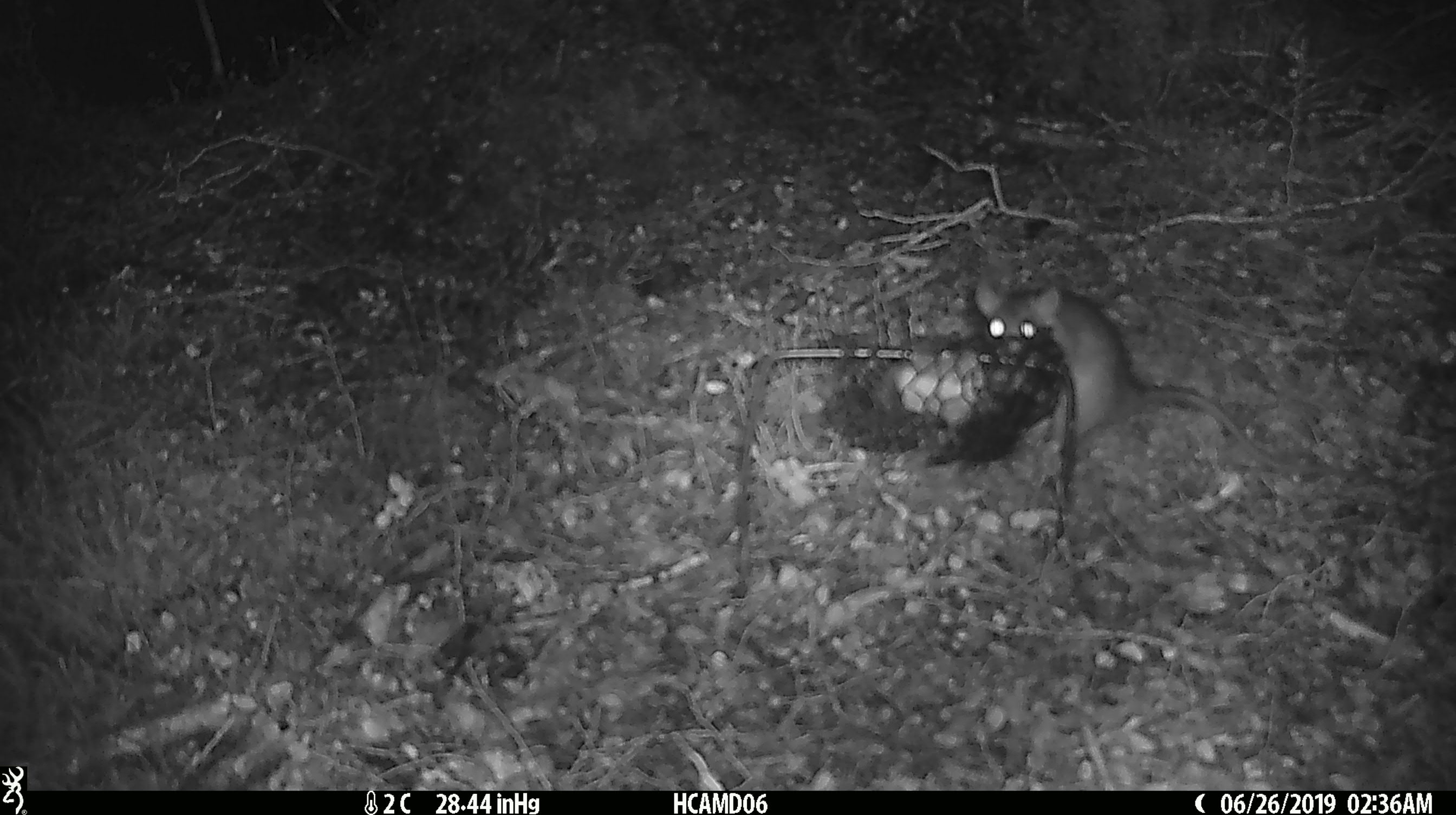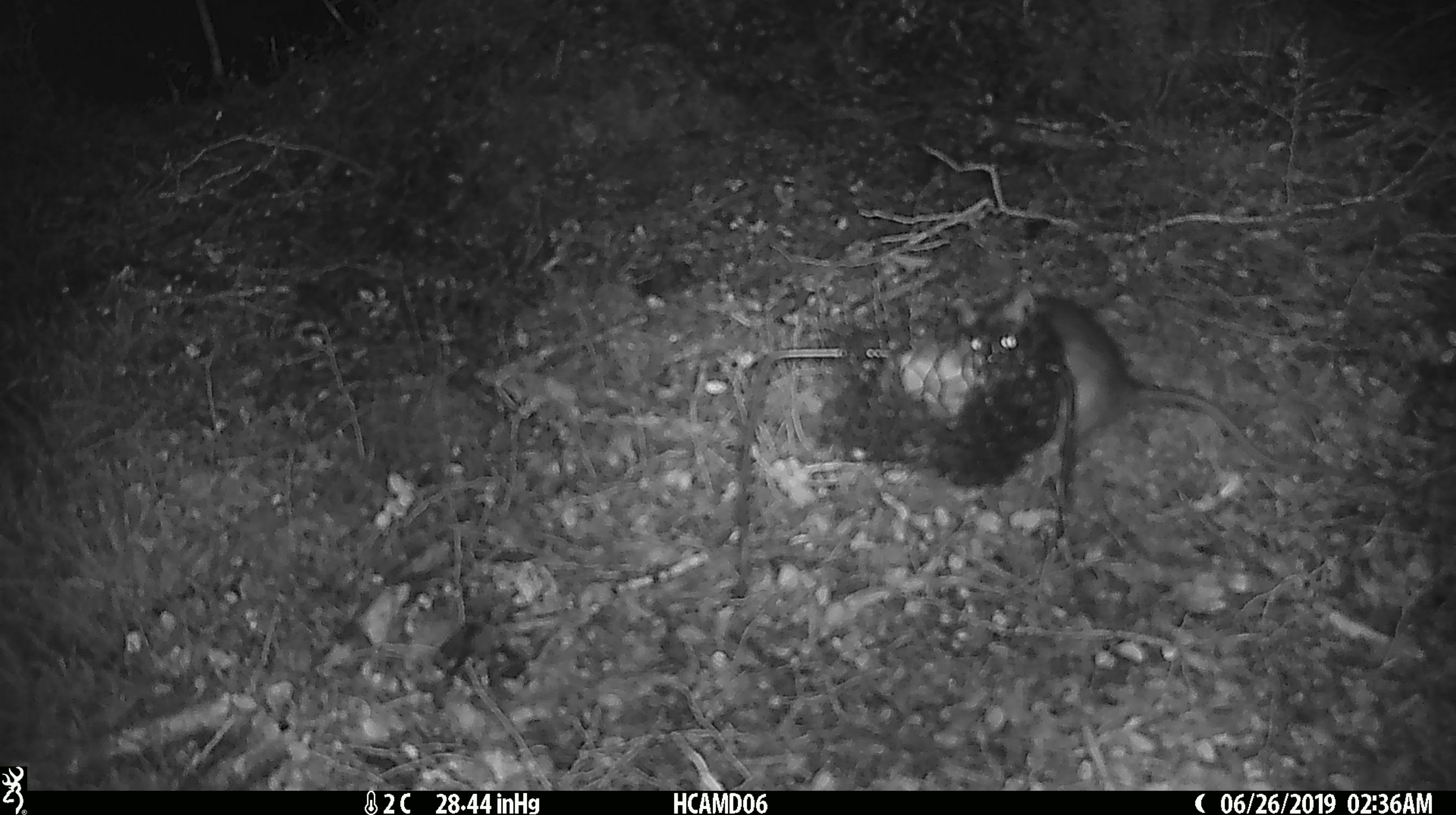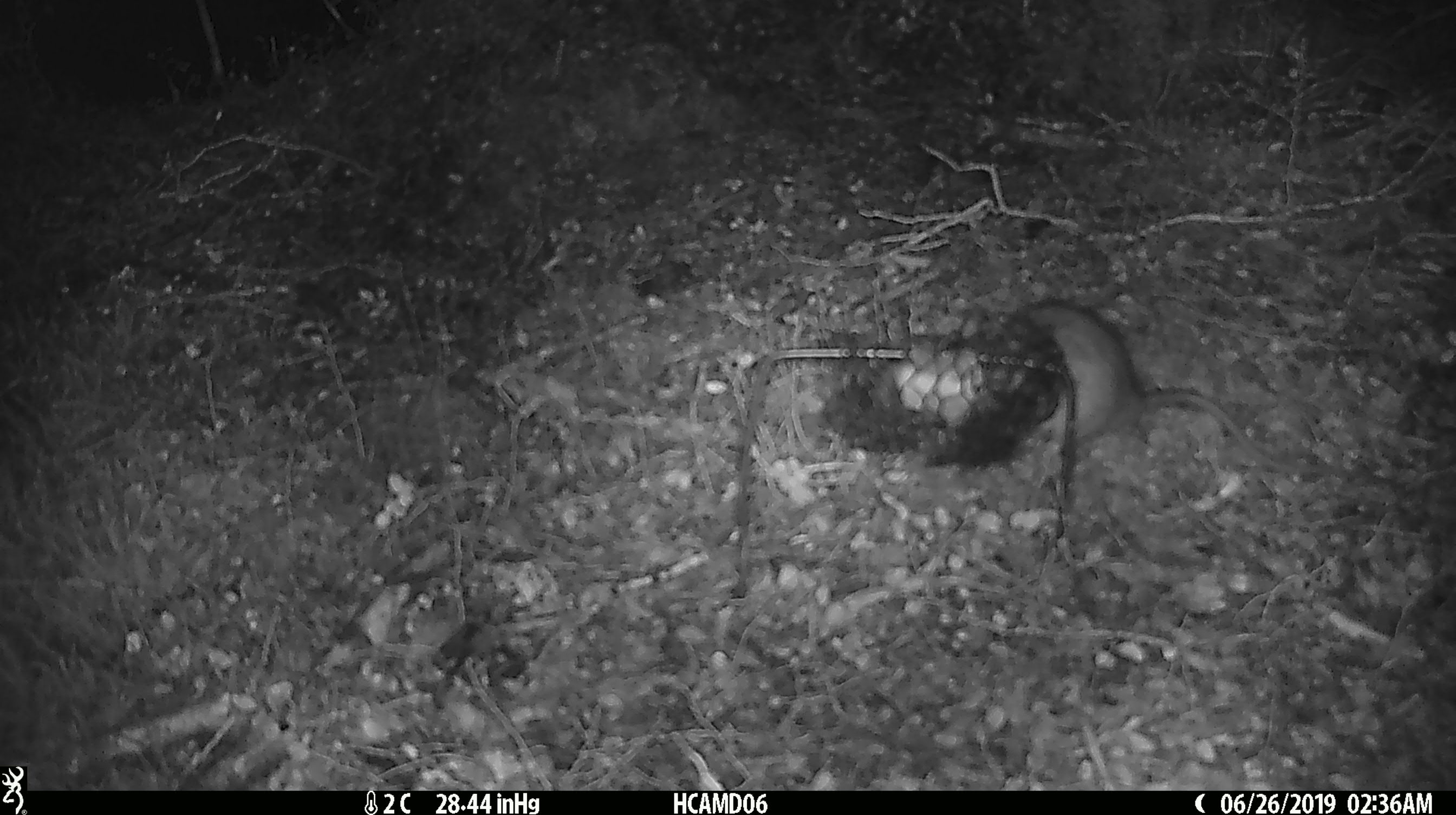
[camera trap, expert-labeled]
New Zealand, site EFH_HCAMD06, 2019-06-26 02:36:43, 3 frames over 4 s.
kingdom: Animalia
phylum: Chordata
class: Mammalia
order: Rodentia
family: Muridae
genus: Rattus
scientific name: Rattus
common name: rat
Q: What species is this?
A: Rat (Rattus).